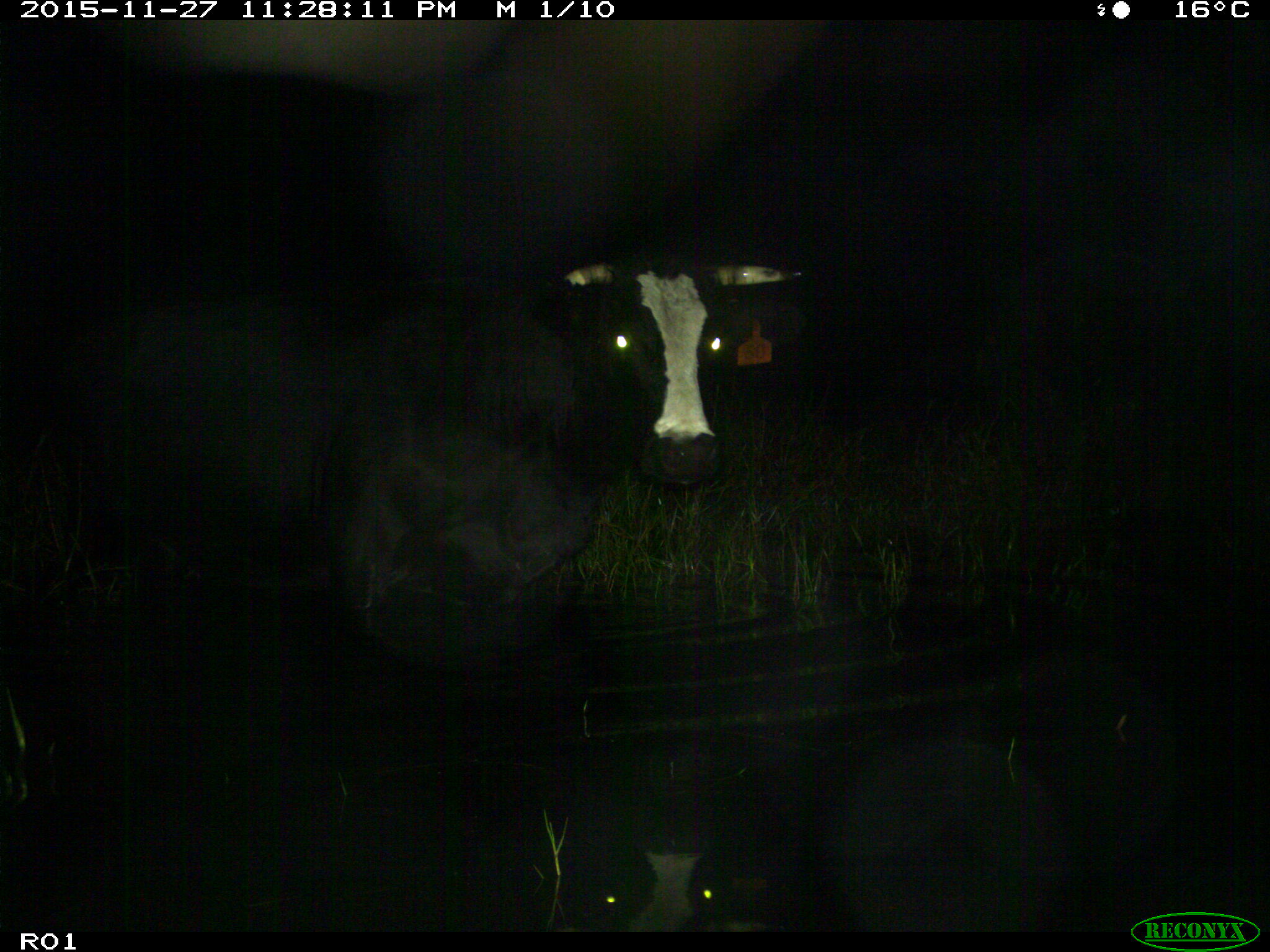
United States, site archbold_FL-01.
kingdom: Animalia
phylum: Chordata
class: Mammalia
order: Artiodactyla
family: Bovidae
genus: Bos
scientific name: Bos taurus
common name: domestic cow